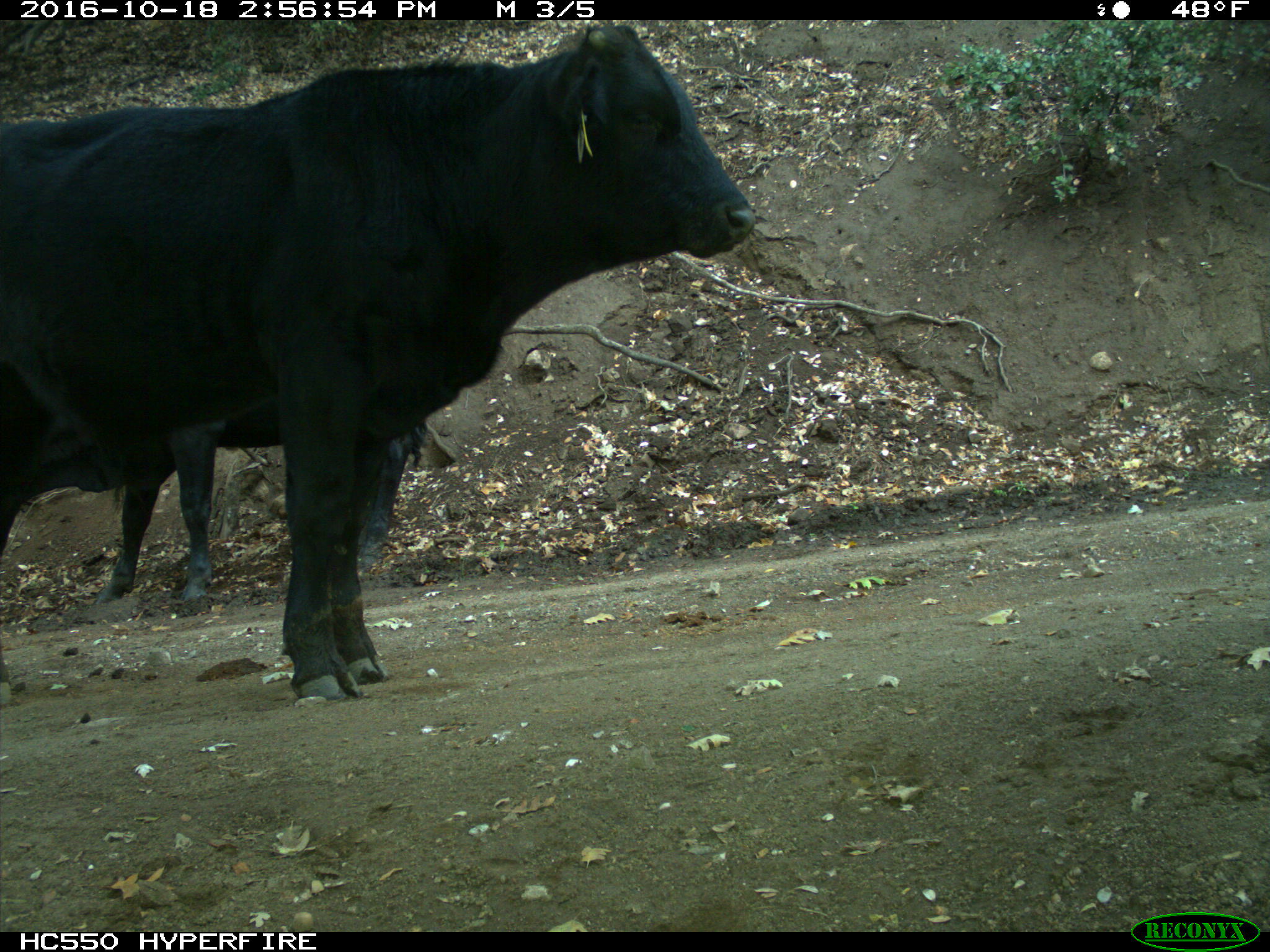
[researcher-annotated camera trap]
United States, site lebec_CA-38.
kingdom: Animalia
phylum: Chordata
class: Mammalia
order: Artiodactyla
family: Bovidae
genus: Bos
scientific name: Bos taurus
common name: domestic cow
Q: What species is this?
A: Bos taurus (domestic cow).